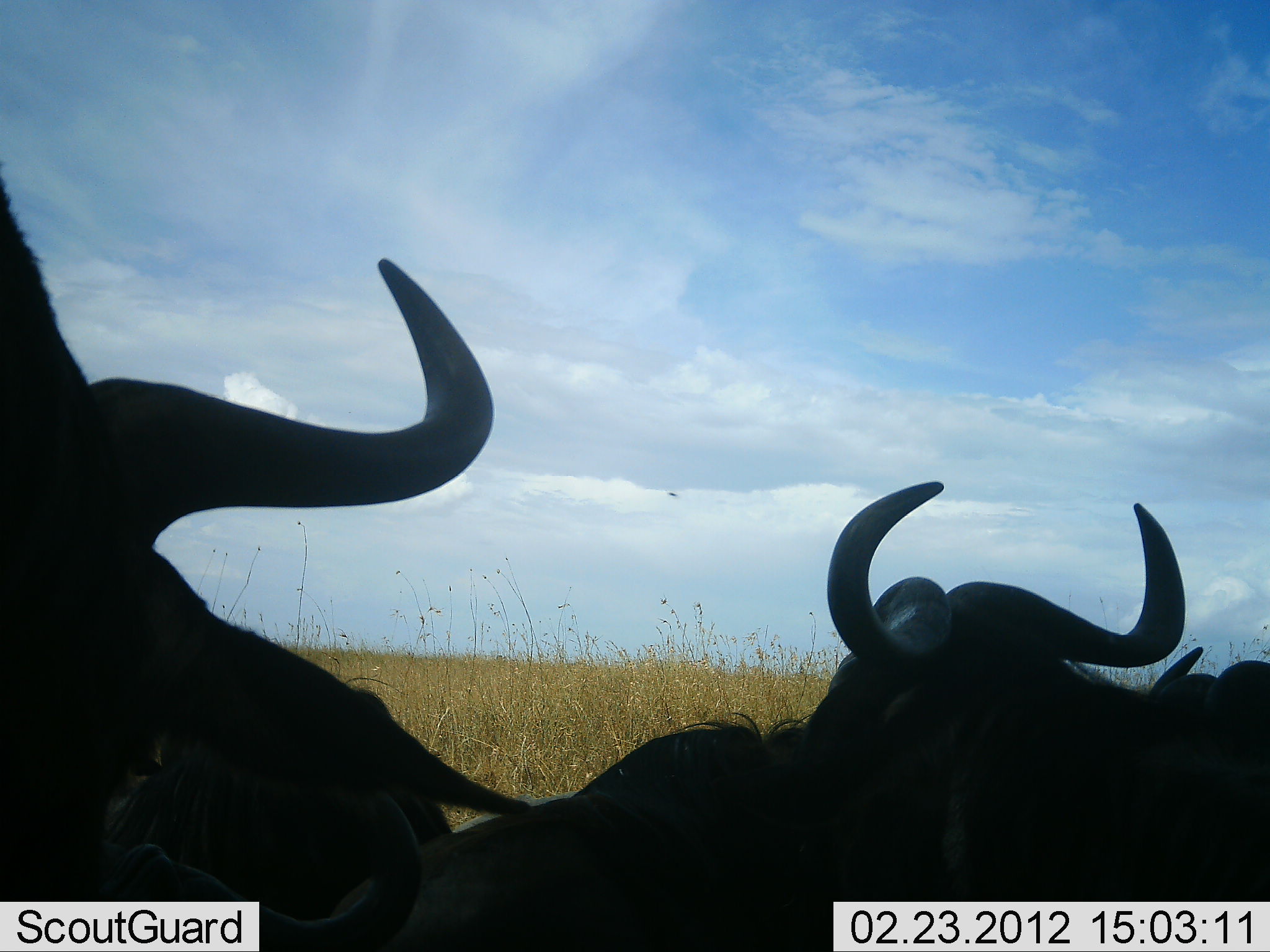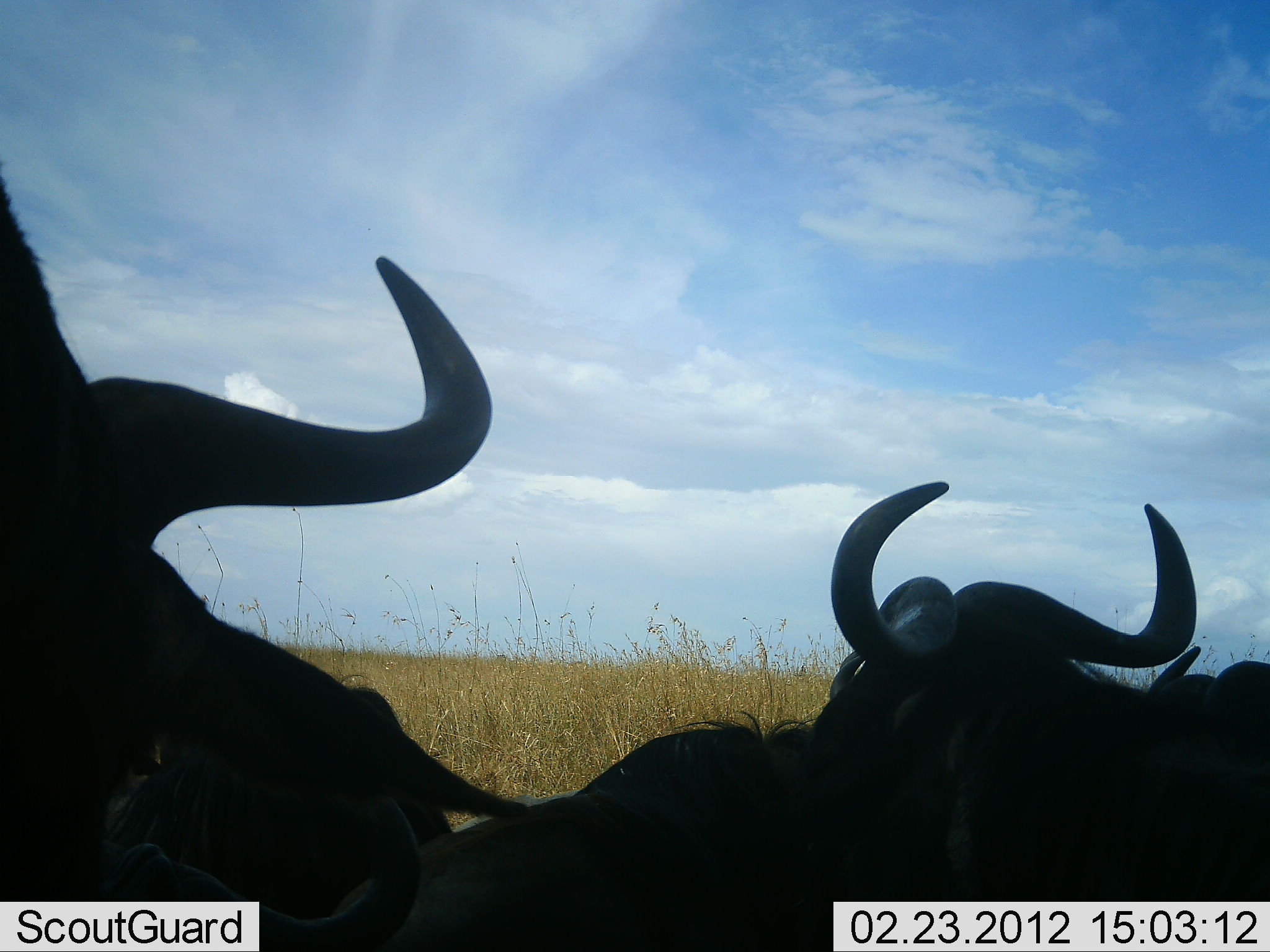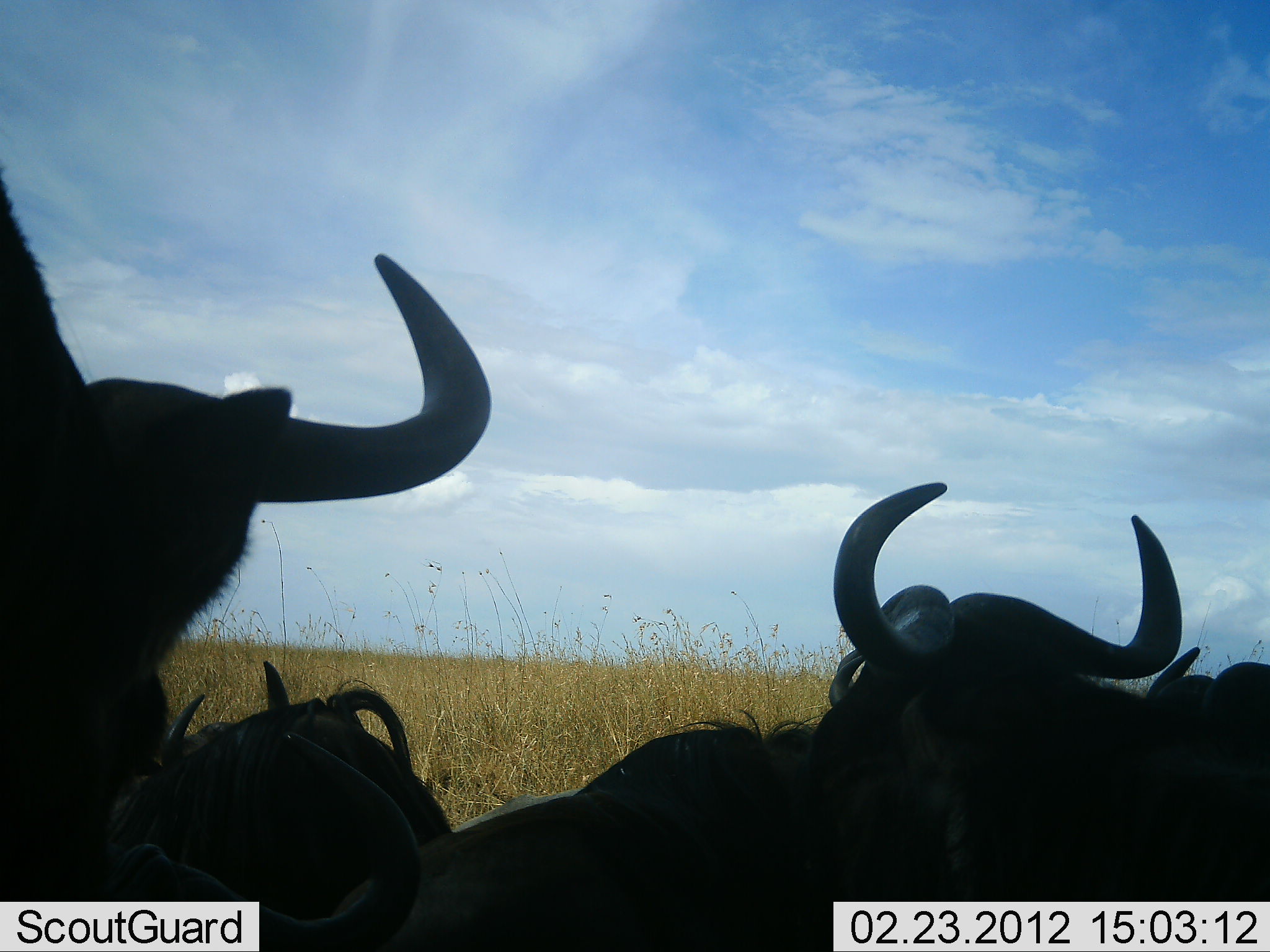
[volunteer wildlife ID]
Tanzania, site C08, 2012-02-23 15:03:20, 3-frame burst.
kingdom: Animalia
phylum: Chordata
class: Mammalia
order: Artiodactyla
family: Bovidae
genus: Connochaetes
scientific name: Connochaetes taurinus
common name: blue wildebeest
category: wildebeest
Wildebeest (blue wildebeest) (Connochaetes taurinus), count 4. Behavior (volunteer vote fractions): standing 30%, resting 76%, moving 3%, interacting 3%. Young present (vote fraction): 3%. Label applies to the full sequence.